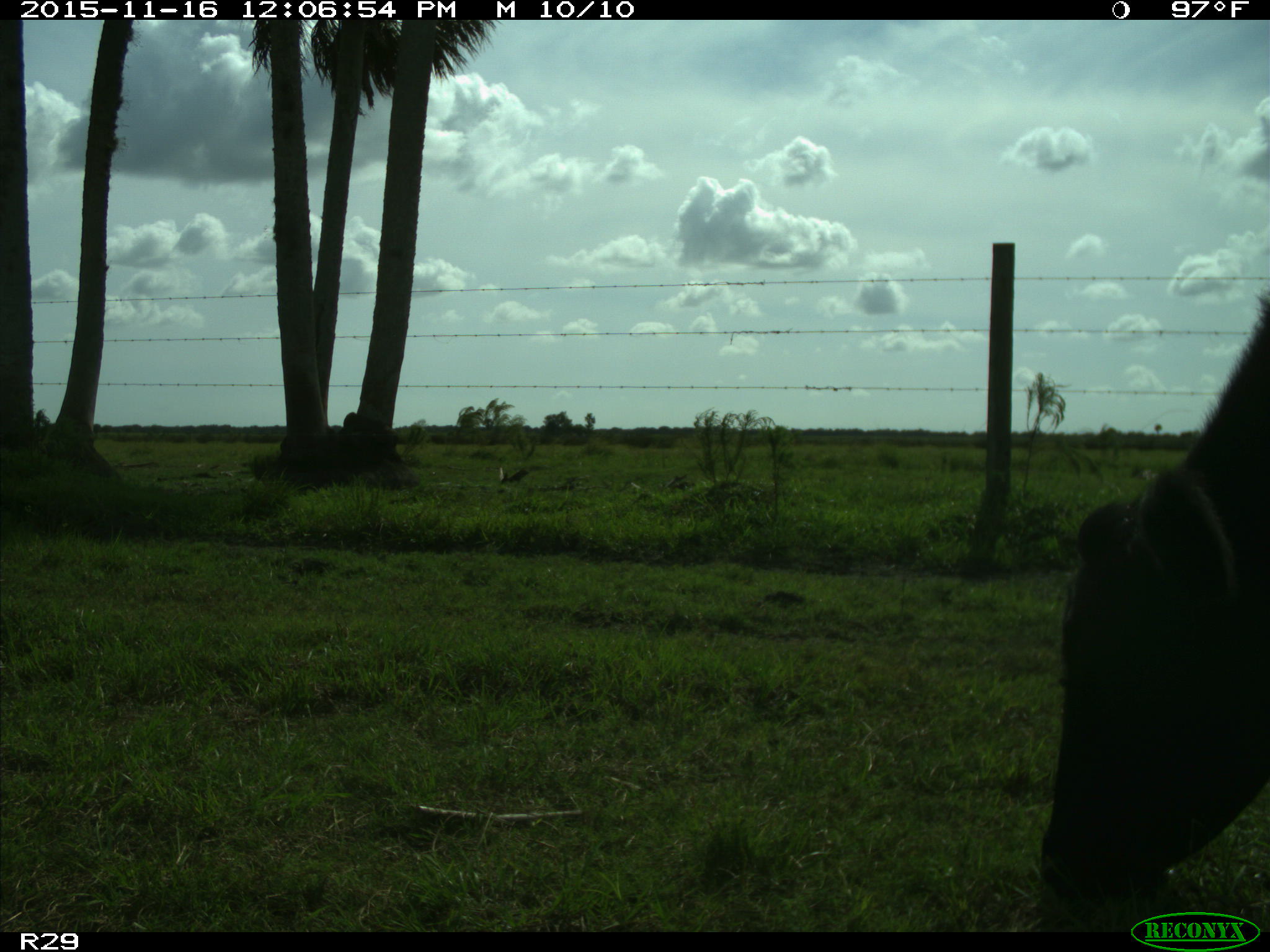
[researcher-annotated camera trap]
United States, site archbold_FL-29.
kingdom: Animalia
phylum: Chordata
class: Mammalia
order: Artiodactyla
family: Bovidae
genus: Bos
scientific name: Bos taurus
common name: domestic cow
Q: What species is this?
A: Bos taurus (domestic cow).